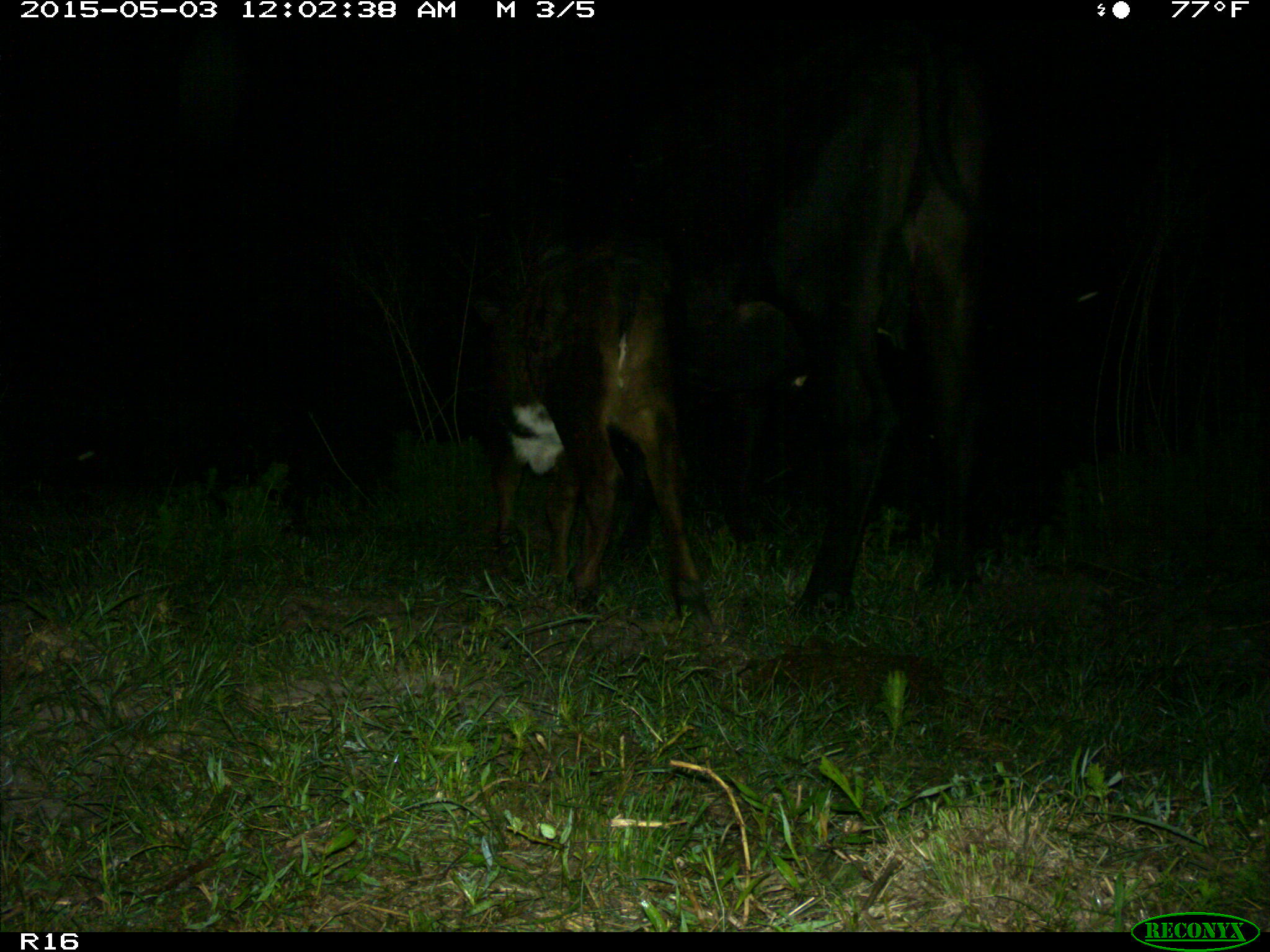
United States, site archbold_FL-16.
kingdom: Animalia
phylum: Chordata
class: Mammalia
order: Artiodactyla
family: Bovidae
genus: Bos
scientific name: Bos taurus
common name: domestic cow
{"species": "Bos taurus (domestic cow)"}